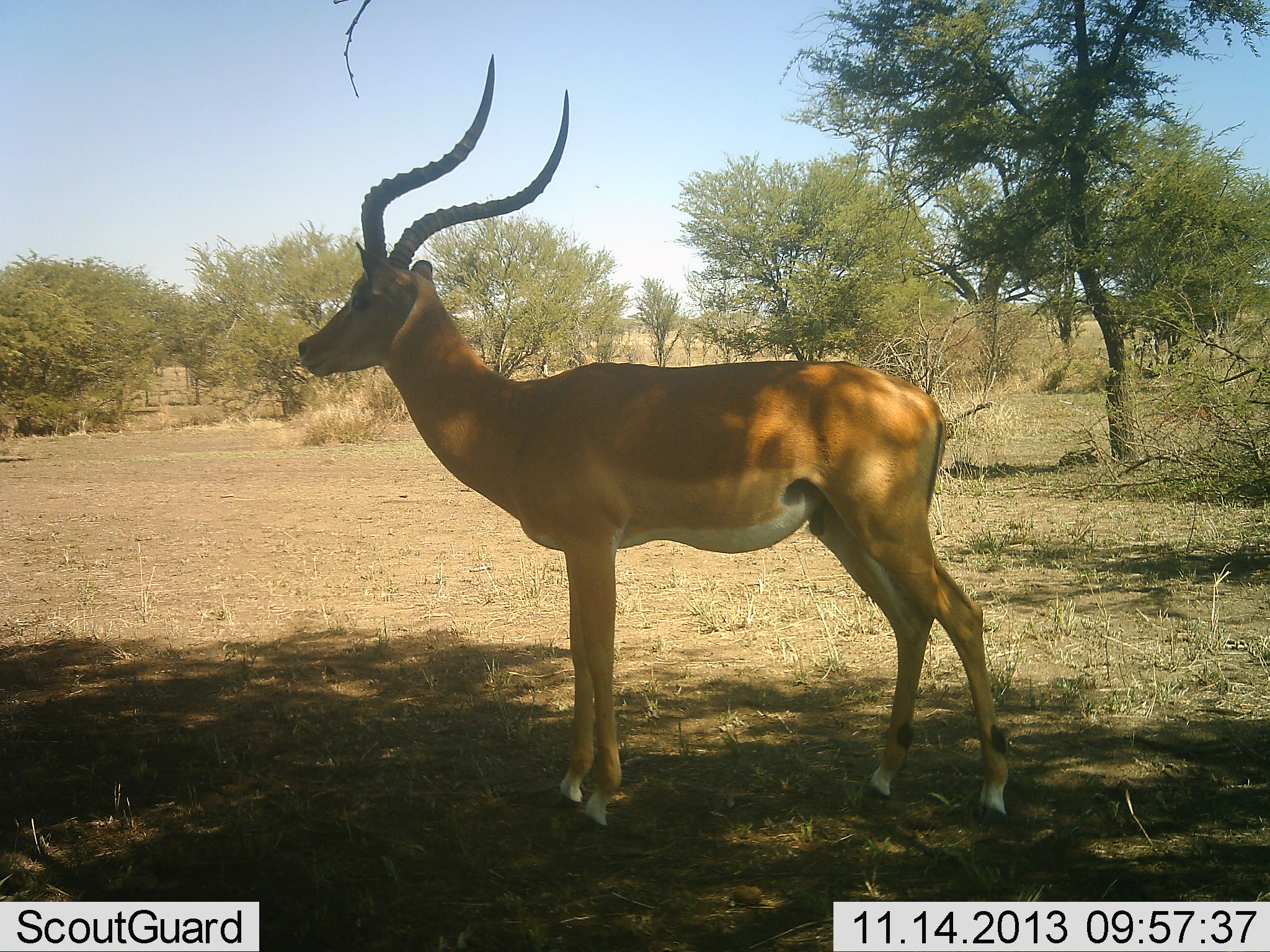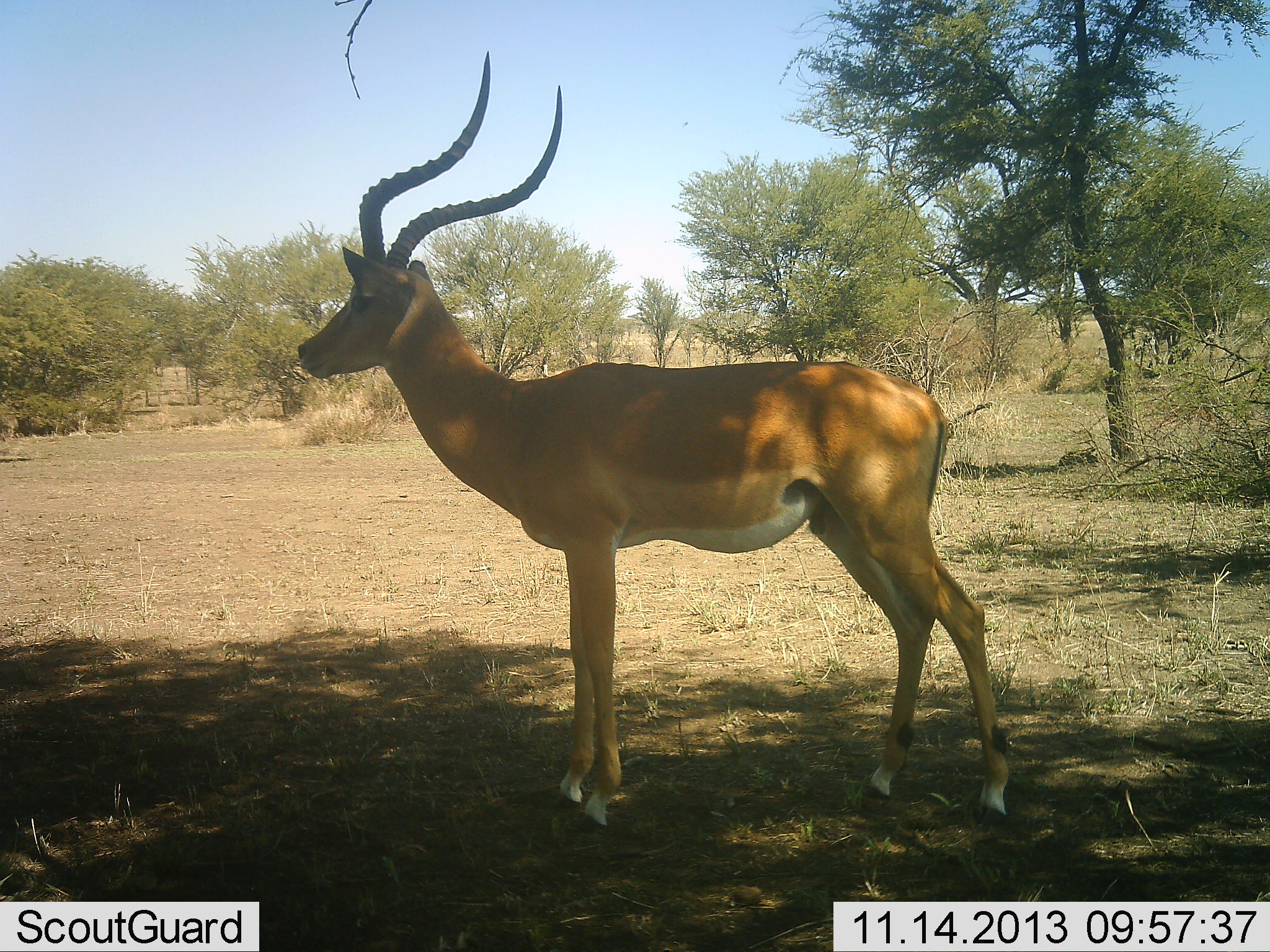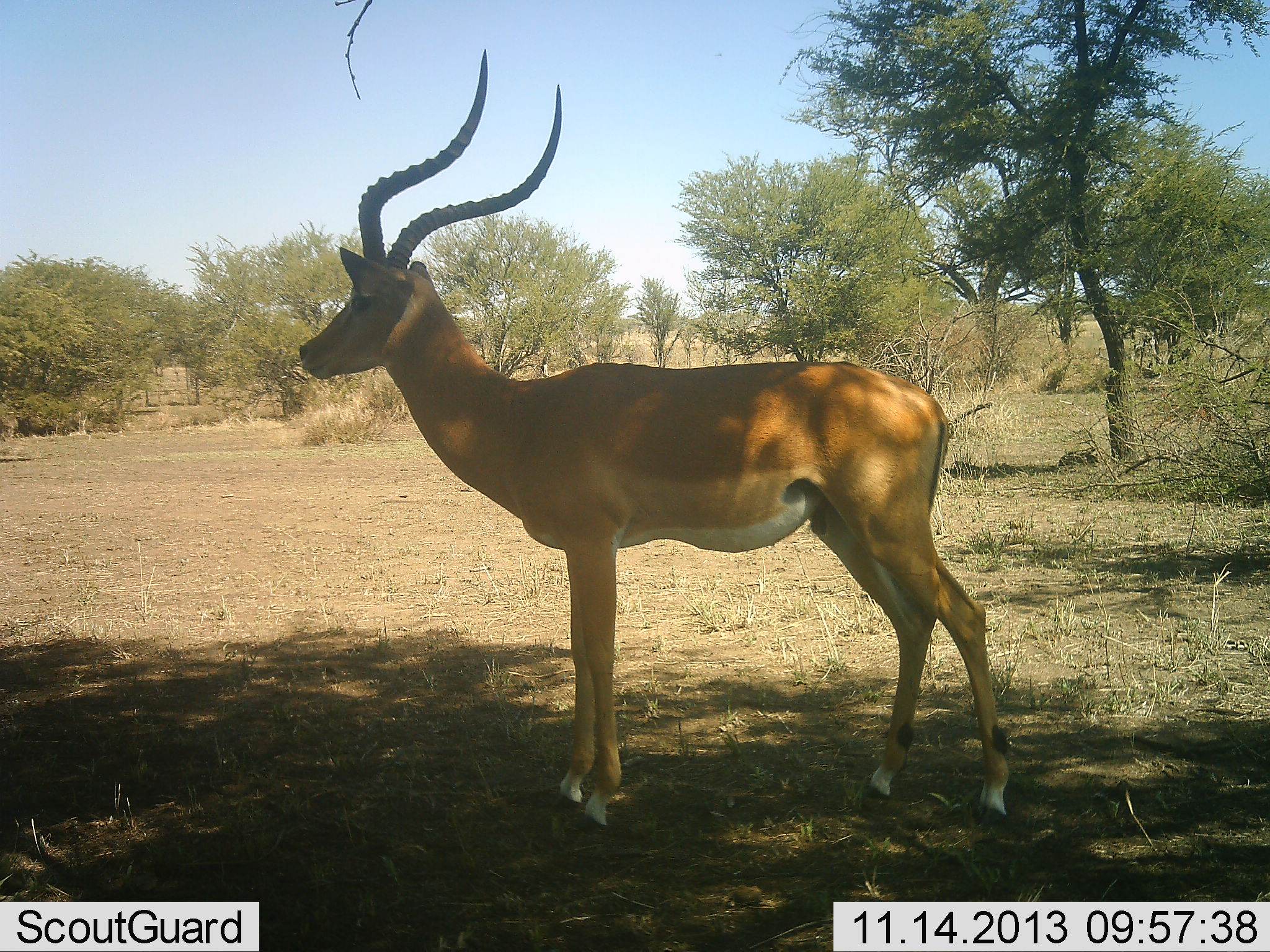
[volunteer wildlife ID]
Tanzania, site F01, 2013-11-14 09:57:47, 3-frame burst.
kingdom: Animalia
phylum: Chordata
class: Mammalia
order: Artiodactyla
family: Bovidae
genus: Aepyceros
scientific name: Aepyceros melampus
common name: impala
Impala (Aepyceros melampus), count 1. Behavior (volunteer vote fractions): standing 100%, resting 0%, moving 0%, interacting 0%. Young present (vote fraction): 0%. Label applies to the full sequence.